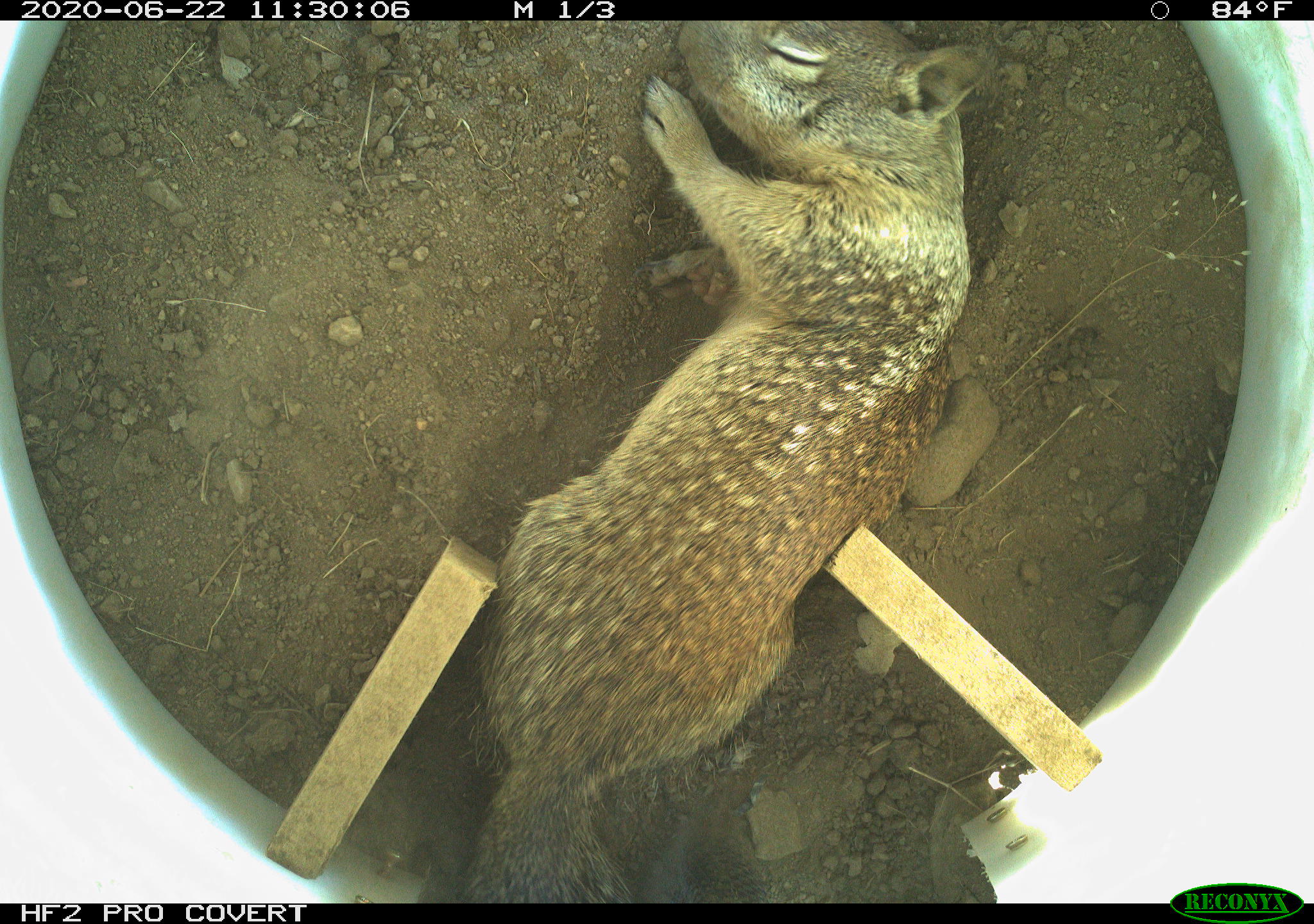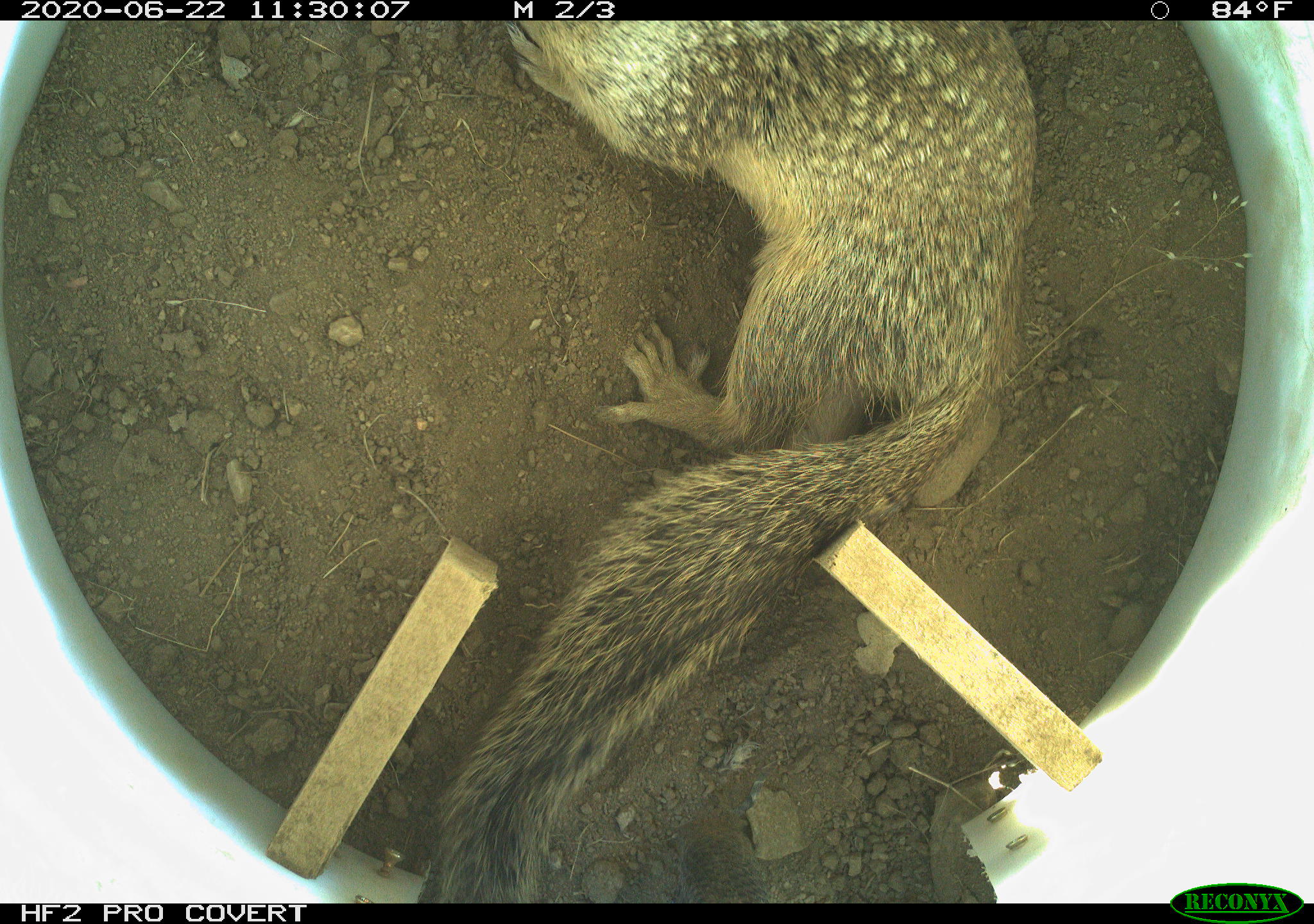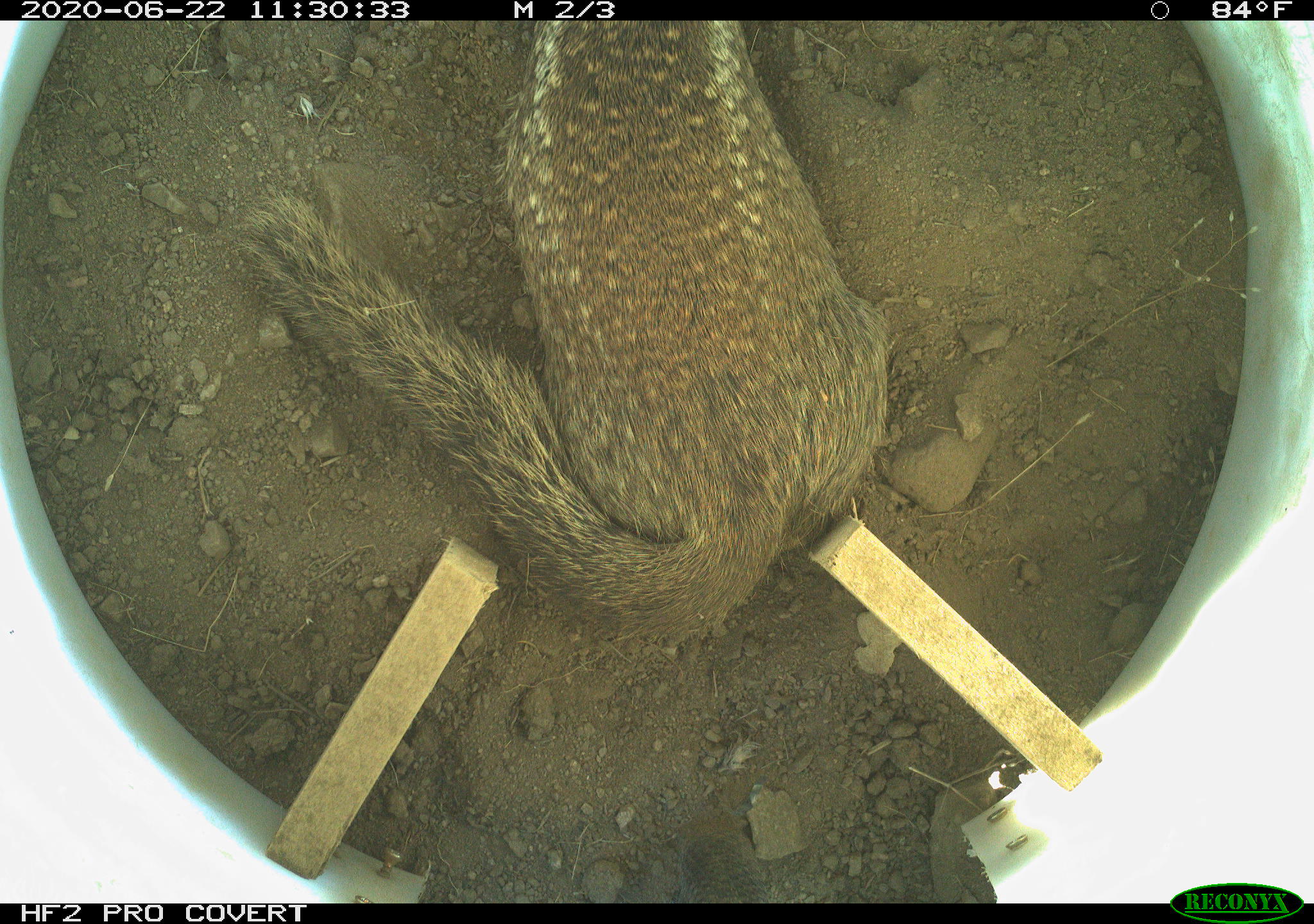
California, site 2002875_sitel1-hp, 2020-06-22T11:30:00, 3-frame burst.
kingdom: Animalia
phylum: Chordata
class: Mammalia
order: Rodentia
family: Sciuridae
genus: Otospermophilus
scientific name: Otospermophilus beecheyi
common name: california ground squirrel